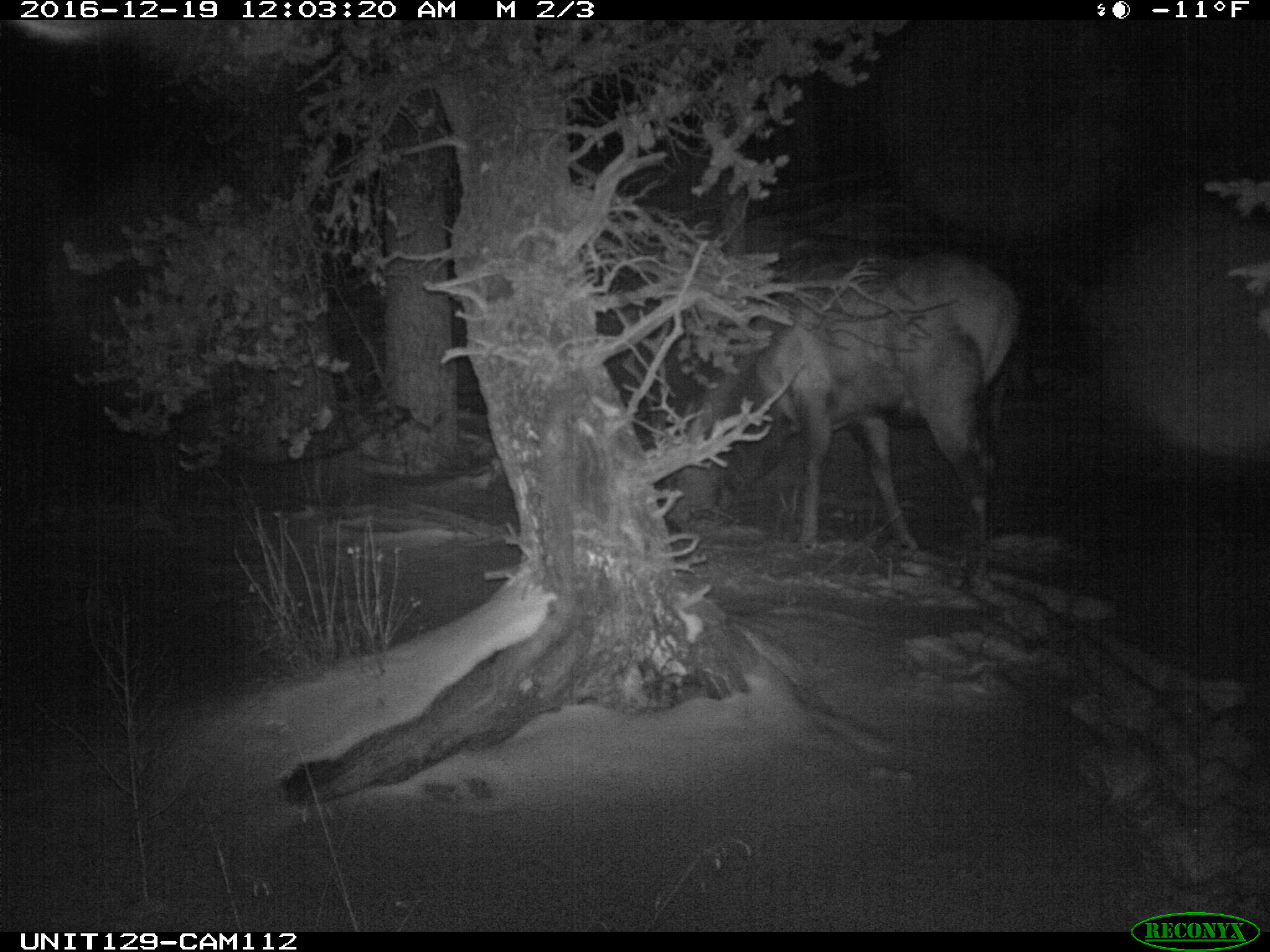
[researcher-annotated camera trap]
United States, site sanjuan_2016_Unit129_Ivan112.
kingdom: Animalia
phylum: Chordata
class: Mammalia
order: Artiodactyla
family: Cervidae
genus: Cervus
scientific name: Cervus elaphus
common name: red deer